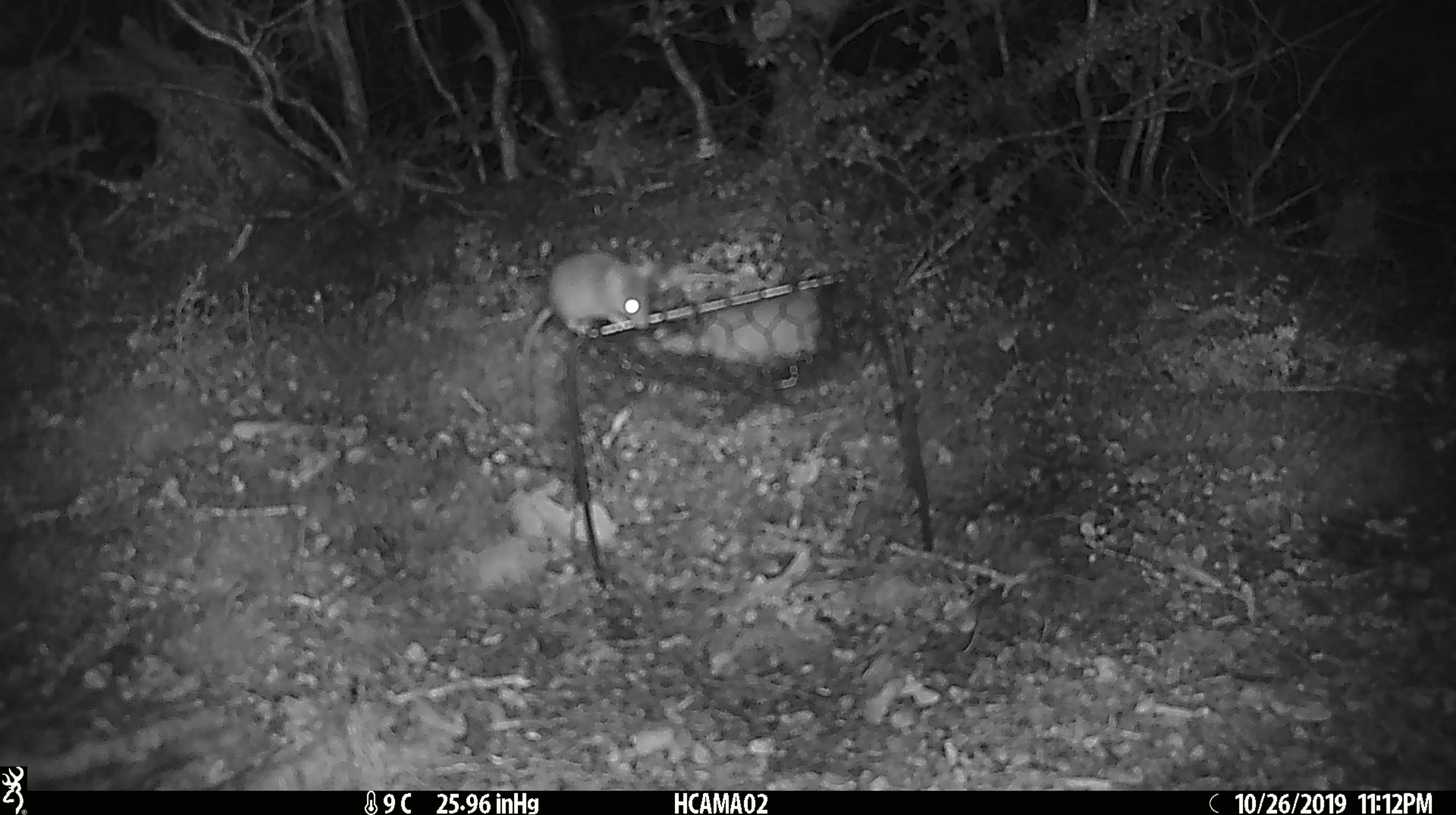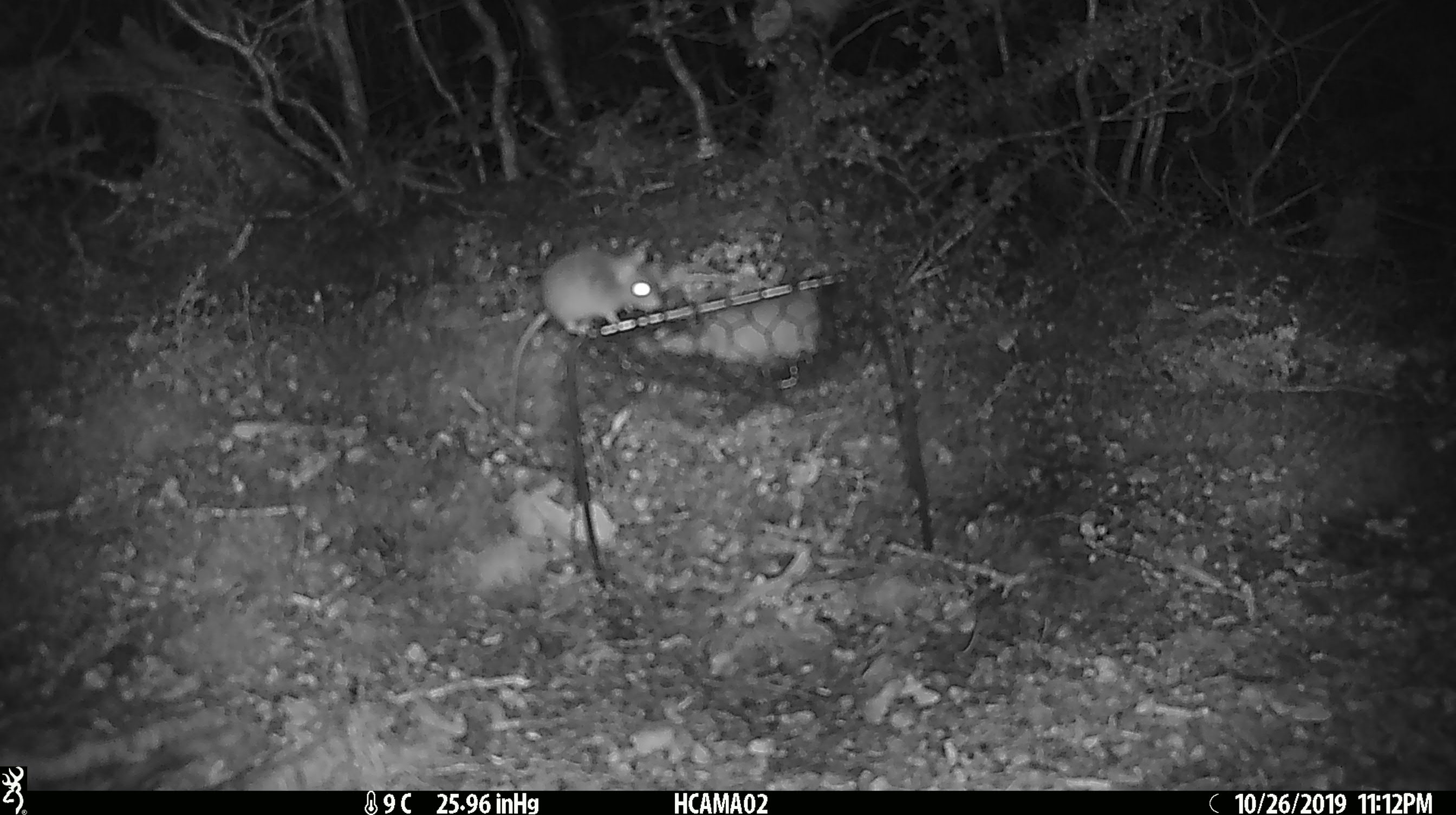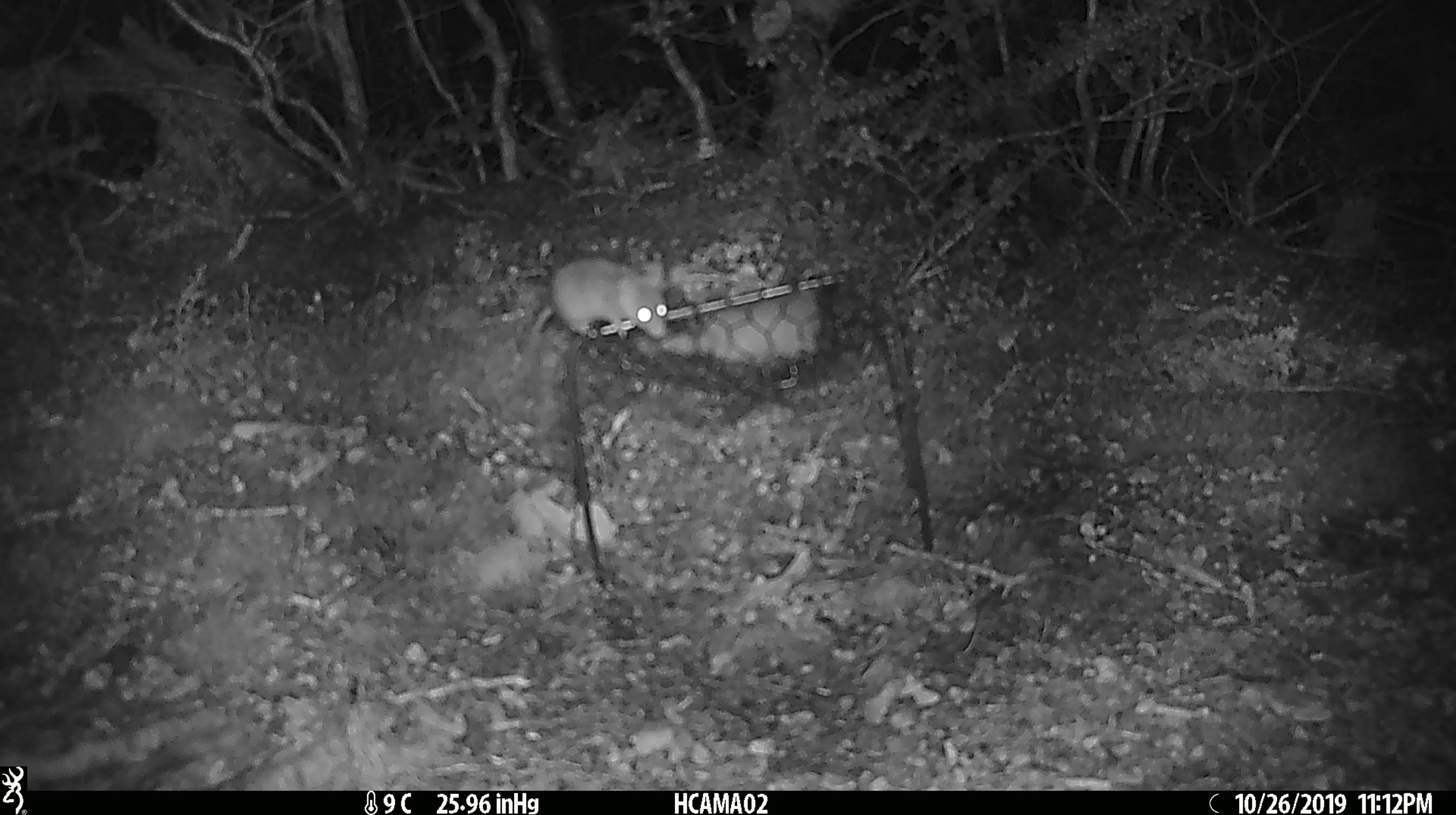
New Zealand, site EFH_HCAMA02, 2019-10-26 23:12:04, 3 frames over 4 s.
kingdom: Animalia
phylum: Chordata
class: Mammalia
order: Rodentia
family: Muridae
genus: Mus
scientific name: Mus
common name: mouse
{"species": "mouse (Mus)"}